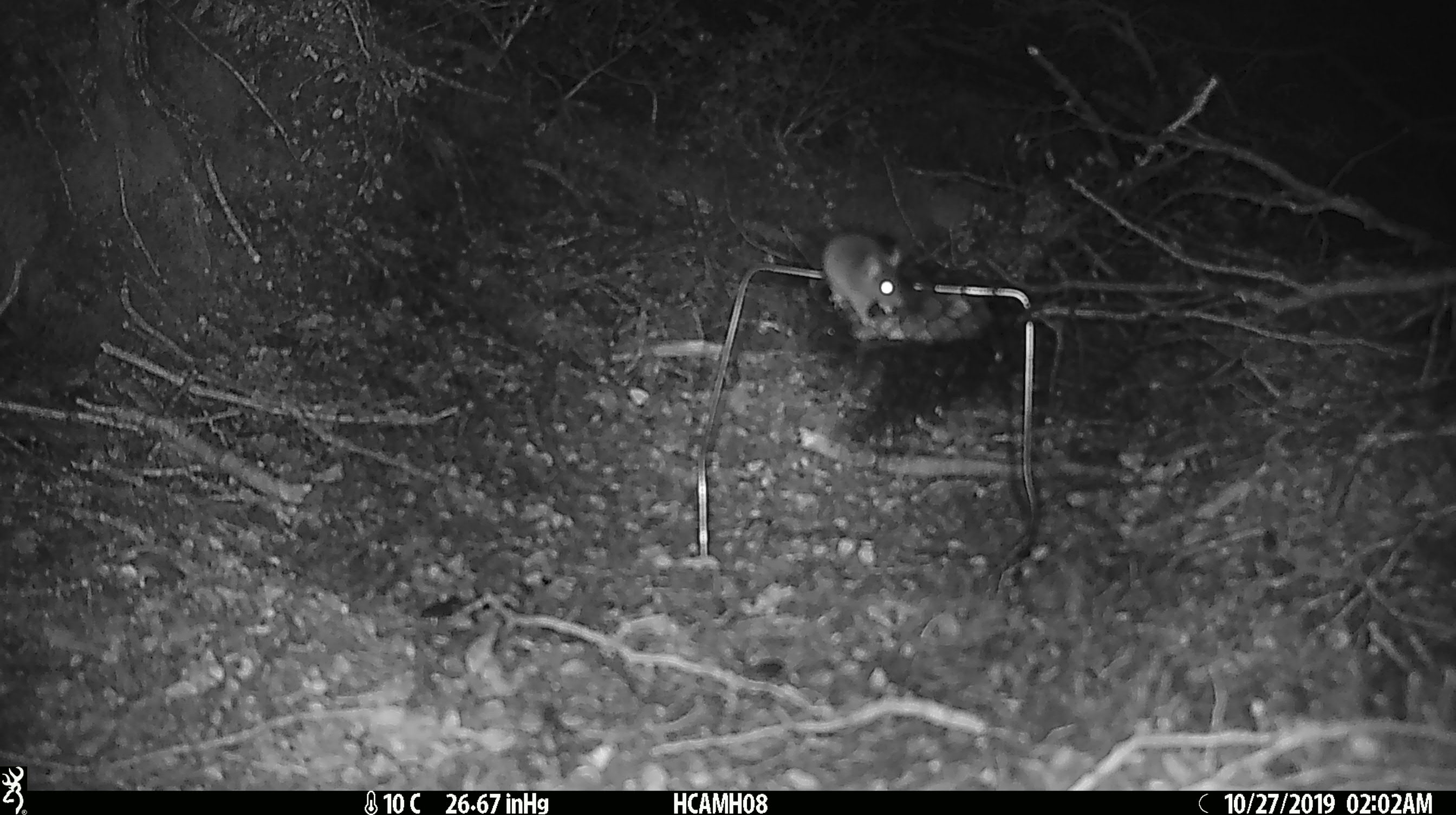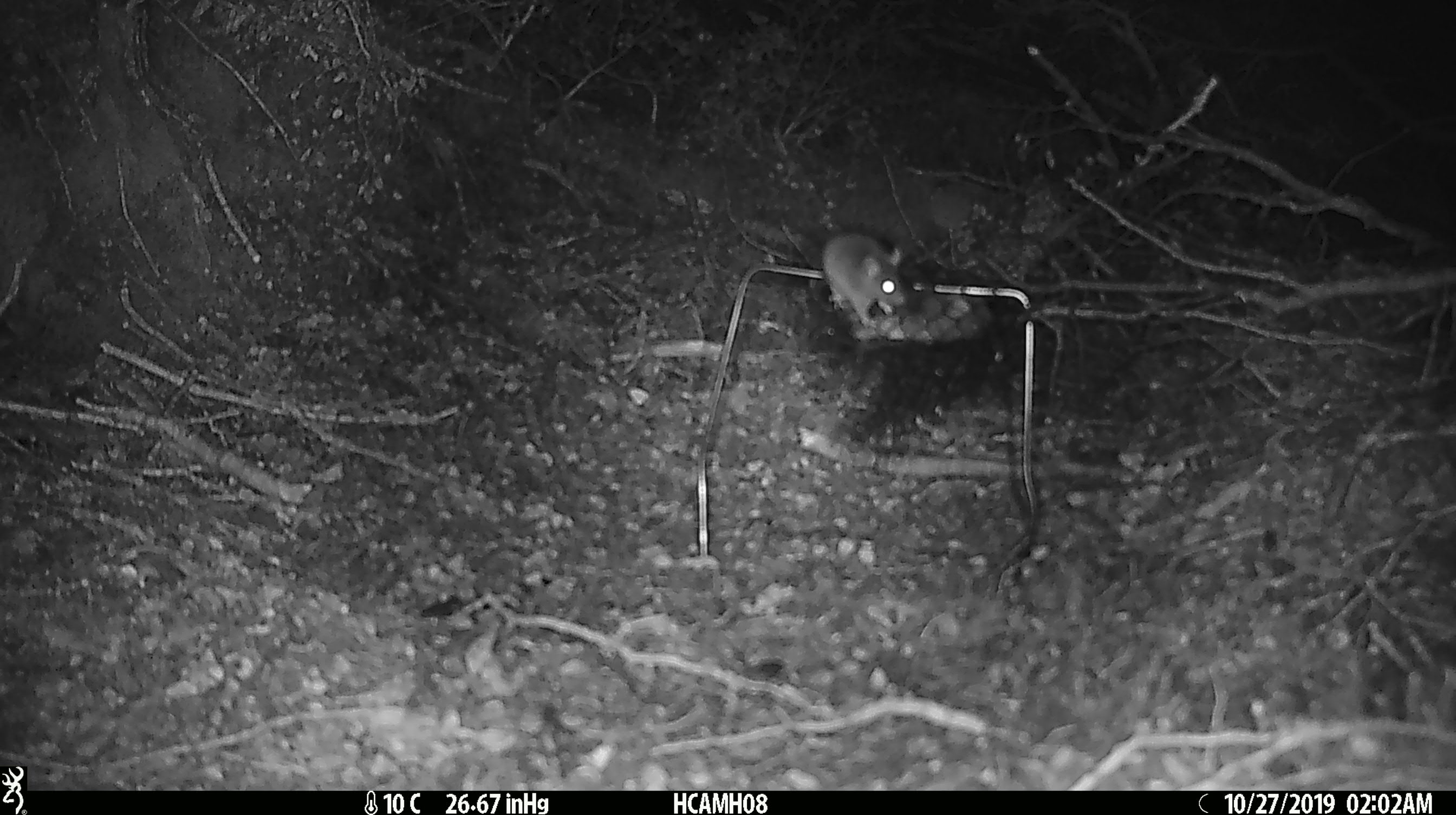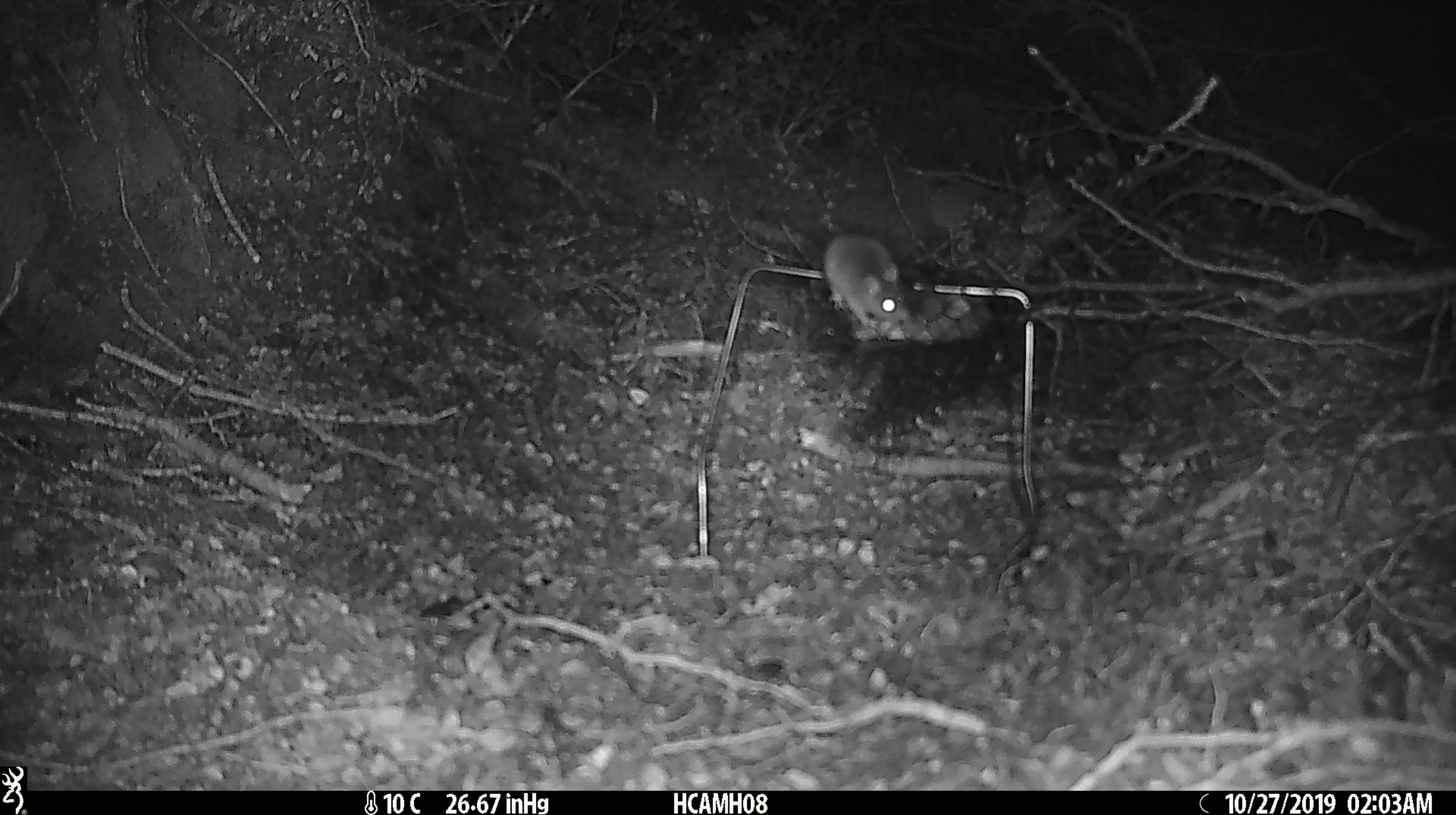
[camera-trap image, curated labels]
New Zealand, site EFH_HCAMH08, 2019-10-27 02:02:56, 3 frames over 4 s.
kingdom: Animalia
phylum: Chordata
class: Mammalia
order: Rodentia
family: Muridae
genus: Mus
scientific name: Mus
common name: mouse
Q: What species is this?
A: Mouse (Mus).